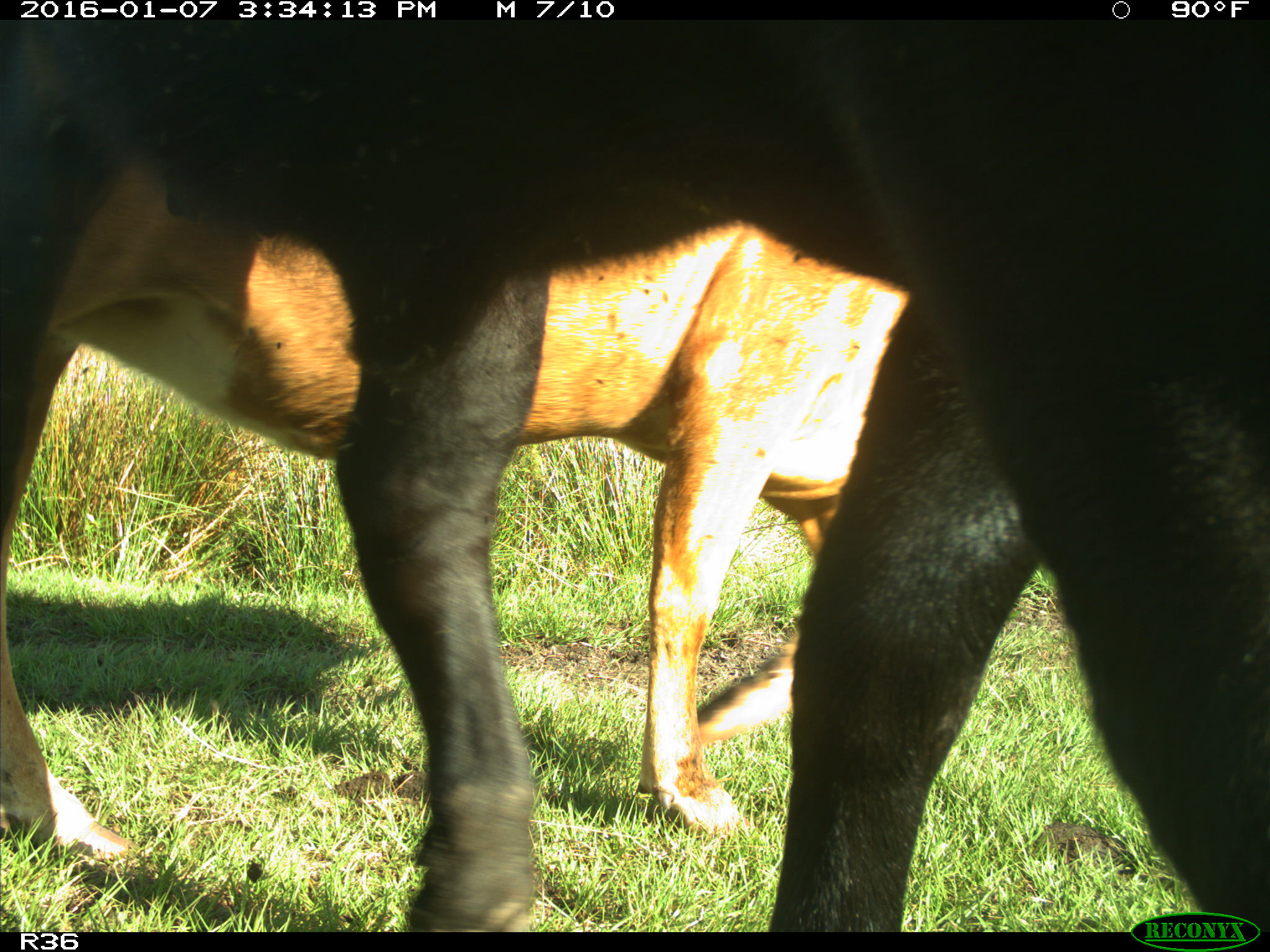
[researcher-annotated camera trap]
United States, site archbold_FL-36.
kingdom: Animalia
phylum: Chordata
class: Mammalia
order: Artiodactyla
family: Bovidae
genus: Bos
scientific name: Bos taurus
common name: domestic cow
Bos taurus (domestic cow).